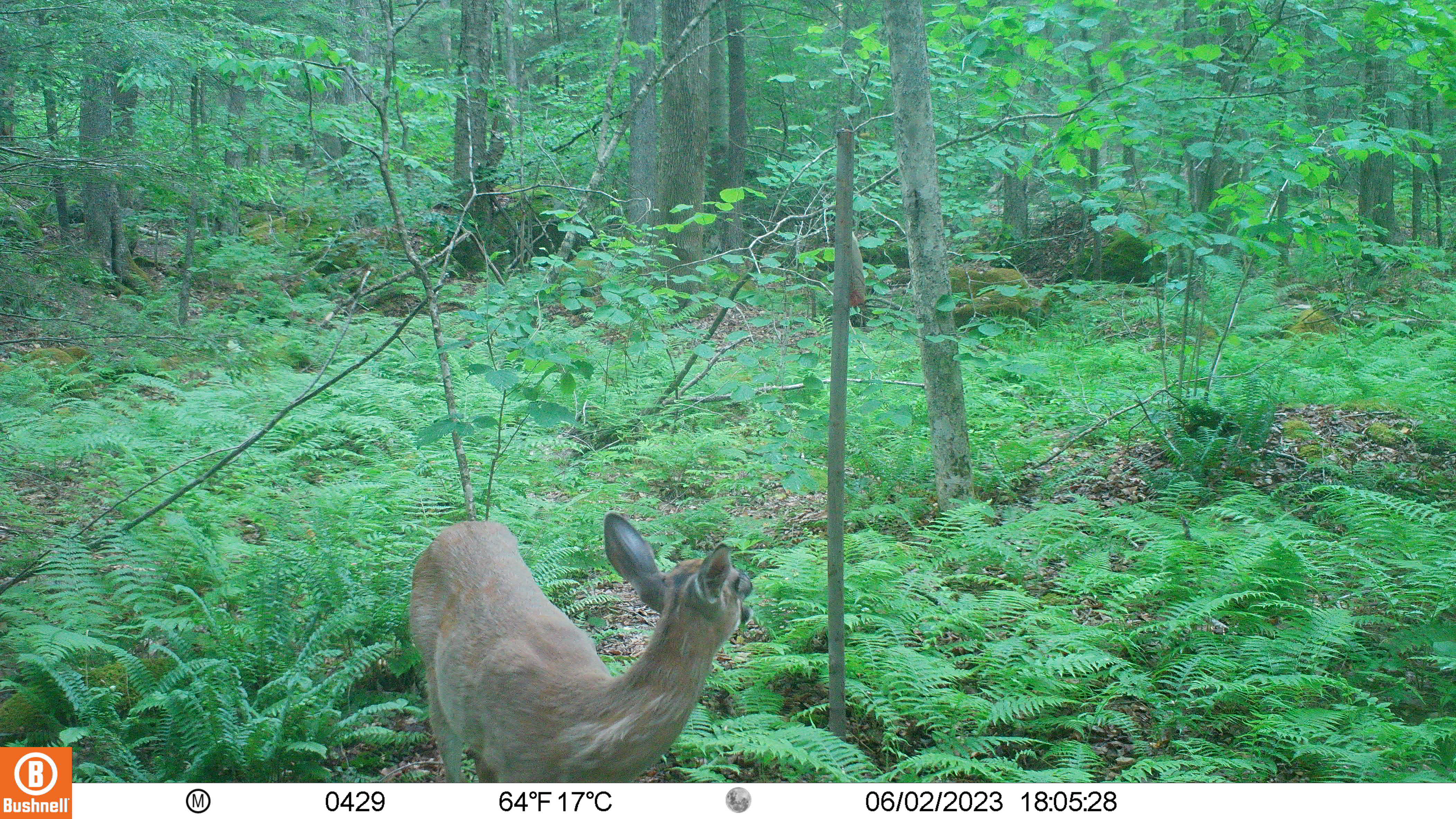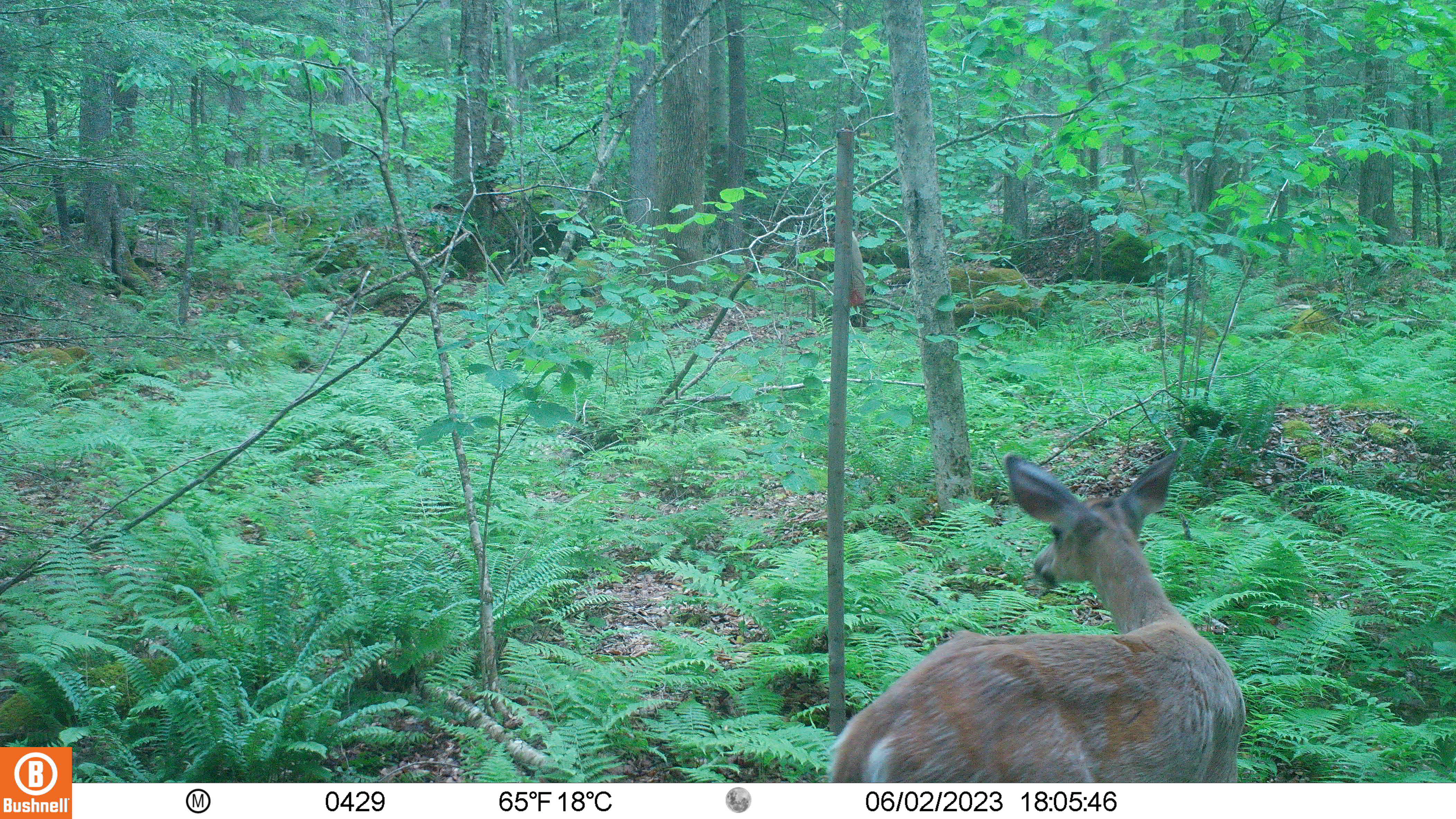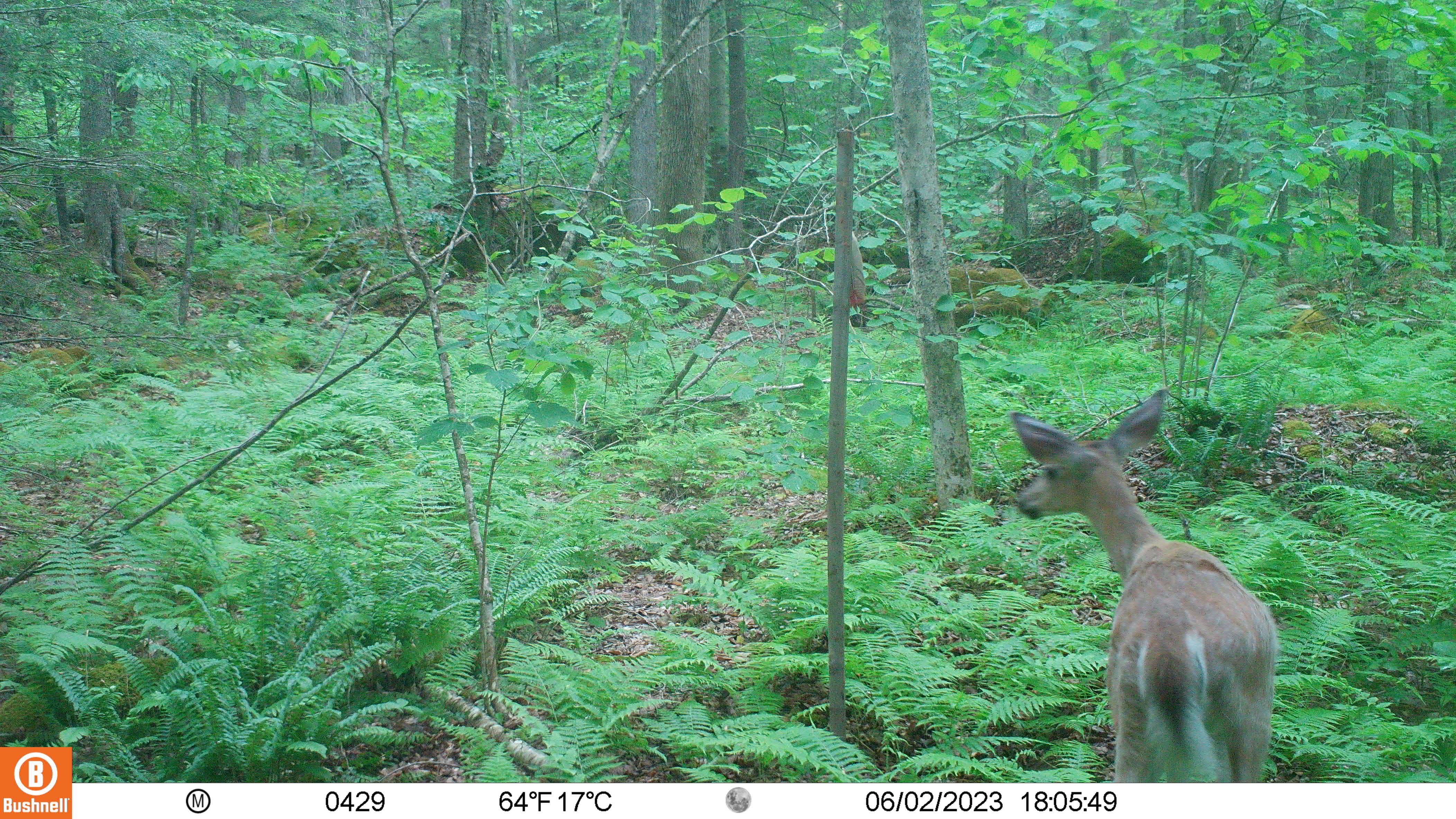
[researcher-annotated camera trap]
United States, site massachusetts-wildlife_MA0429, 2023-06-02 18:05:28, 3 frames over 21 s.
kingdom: Animalia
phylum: Chordata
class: Mammalia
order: Artiodactyla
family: Cervidae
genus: Odocoileus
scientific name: Odocoileus virginianus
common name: white-tailed deer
White-tailed deer (Odocoileus virginianus).